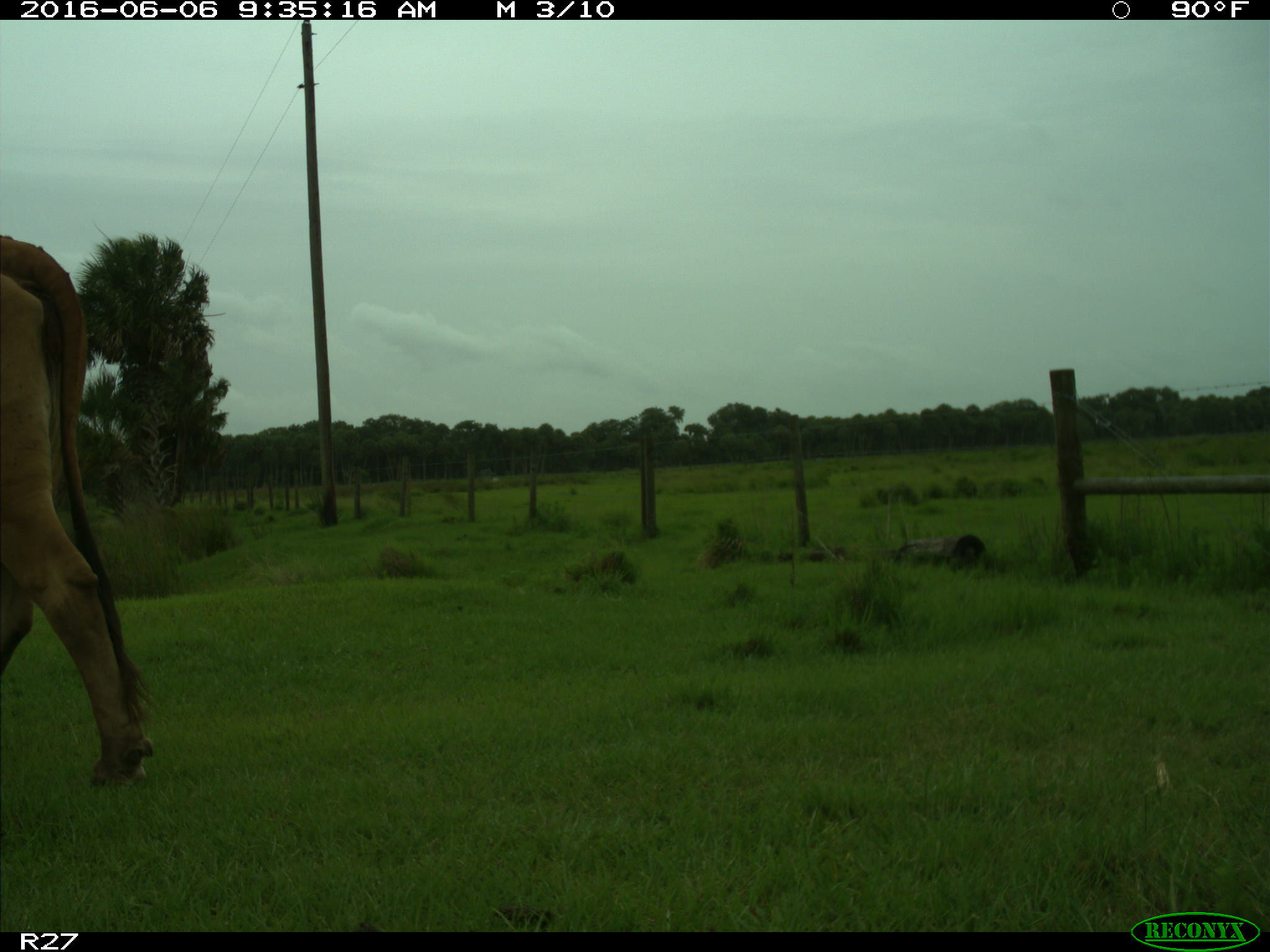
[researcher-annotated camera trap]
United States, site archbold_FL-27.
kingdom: Animalia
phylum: Chordata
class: Mammalia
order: Artiodactyla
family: Bovidae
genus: Bos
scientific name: Bos taurus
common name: domestic cow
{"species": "Bos taurus (domestic cow)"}